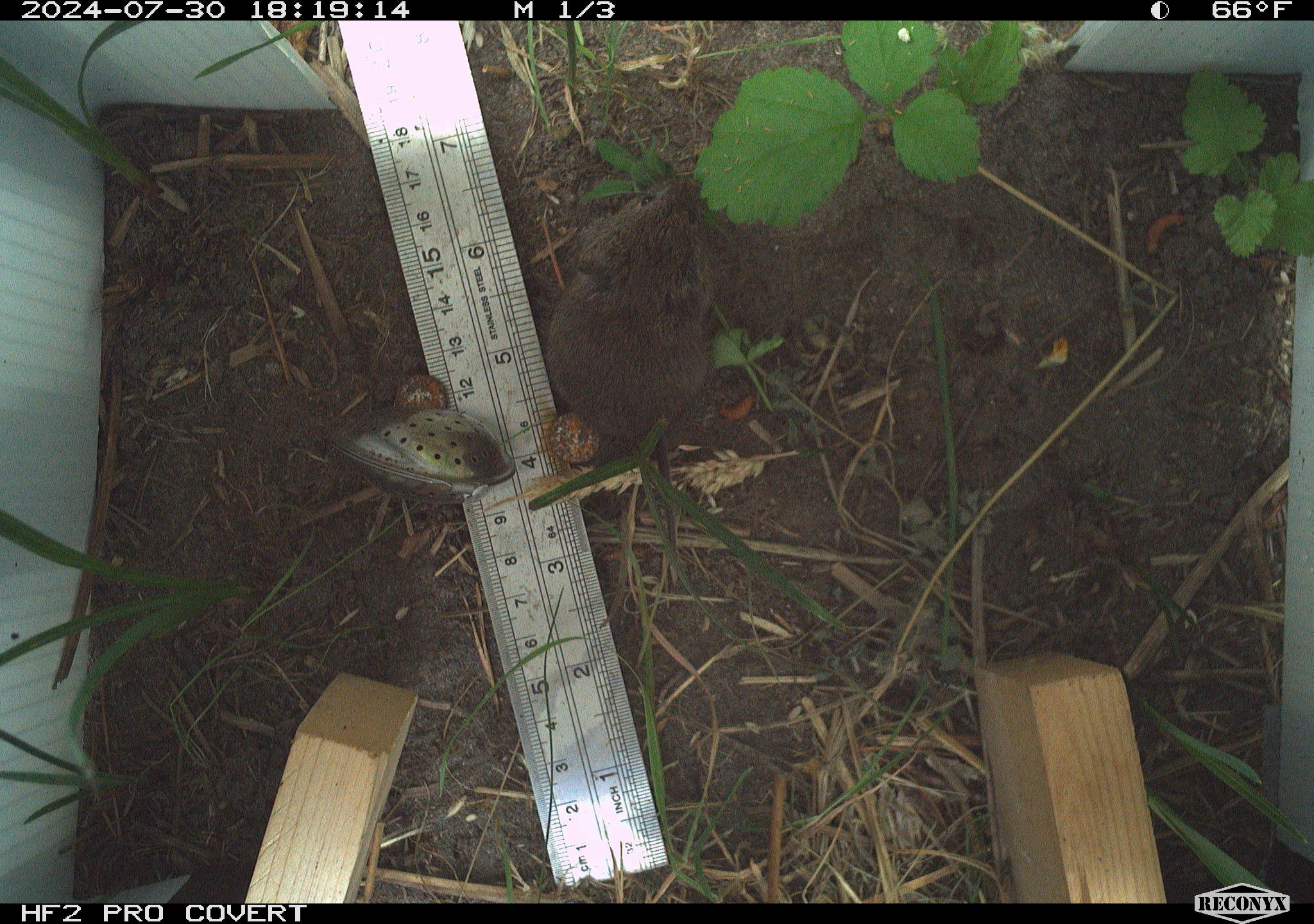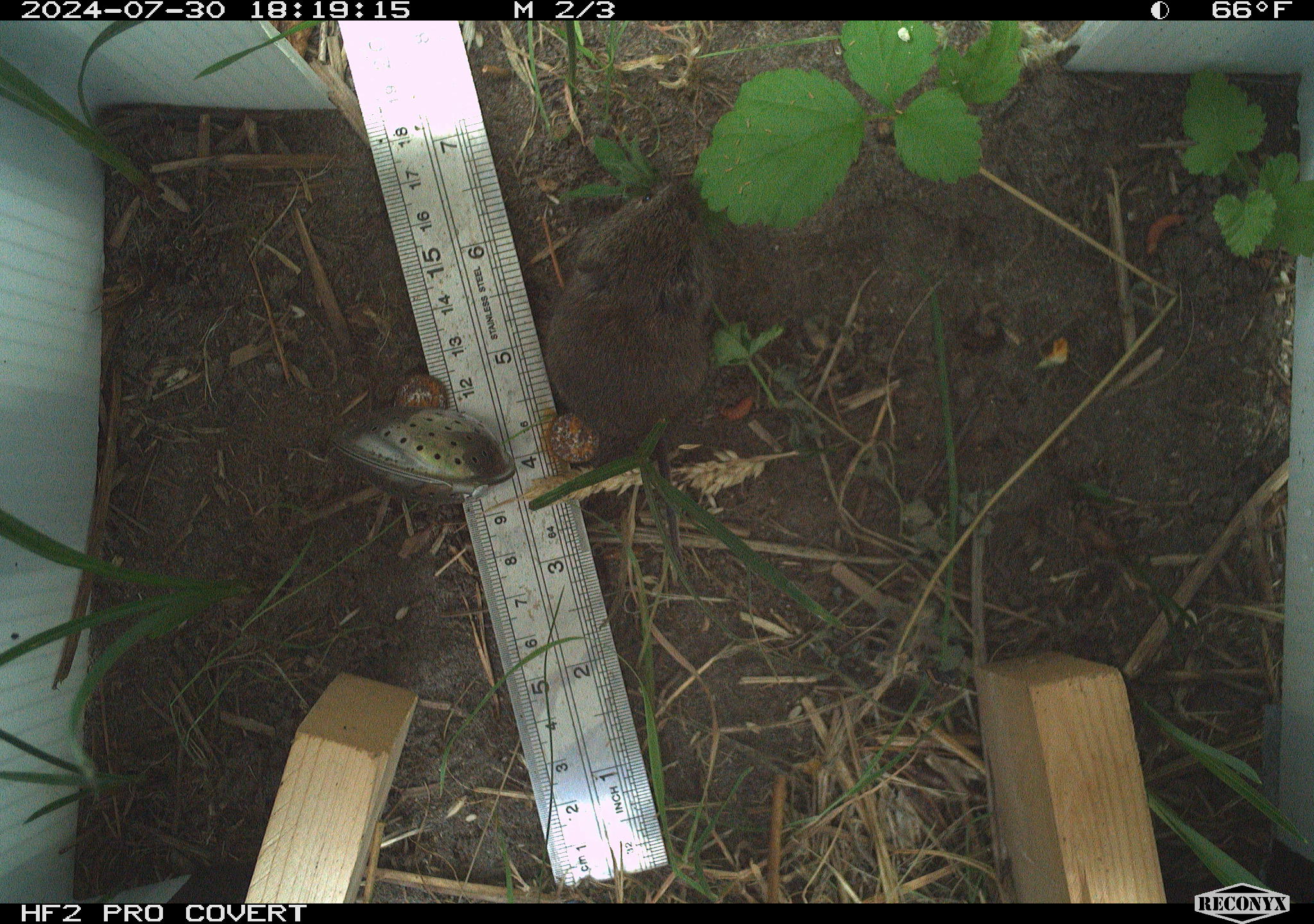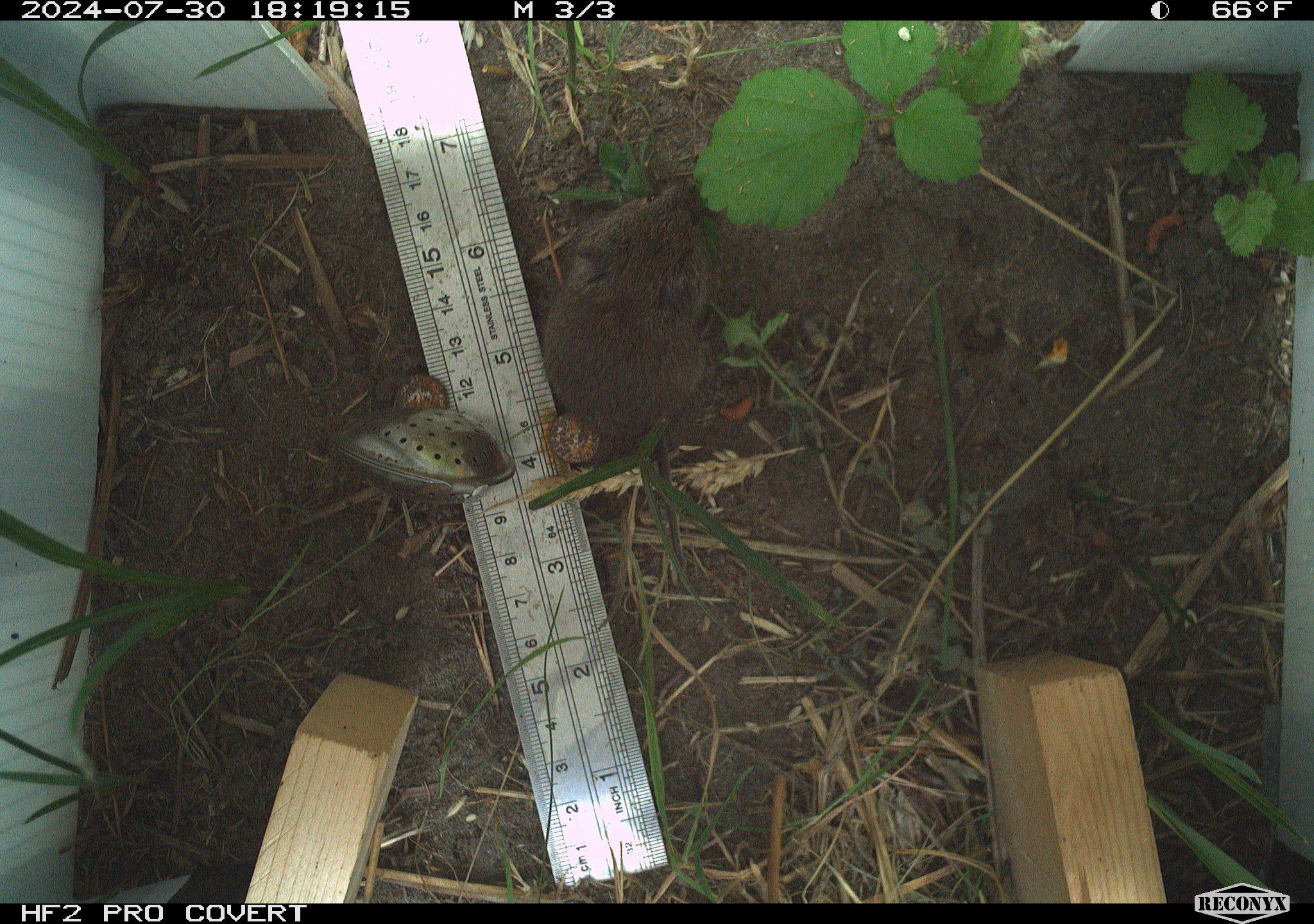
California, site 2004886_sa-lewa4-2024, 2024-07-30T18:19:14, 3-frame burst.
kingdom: Animalia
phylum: Chordata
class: Mammalia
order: Rodentia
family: Cricetidae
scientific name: Cricetidae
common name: hamsters, voles, lemmings, and allies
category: cricetidae family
Cricetidae family (hamsters, voles, lemmings, and allies) (Cricetidae).